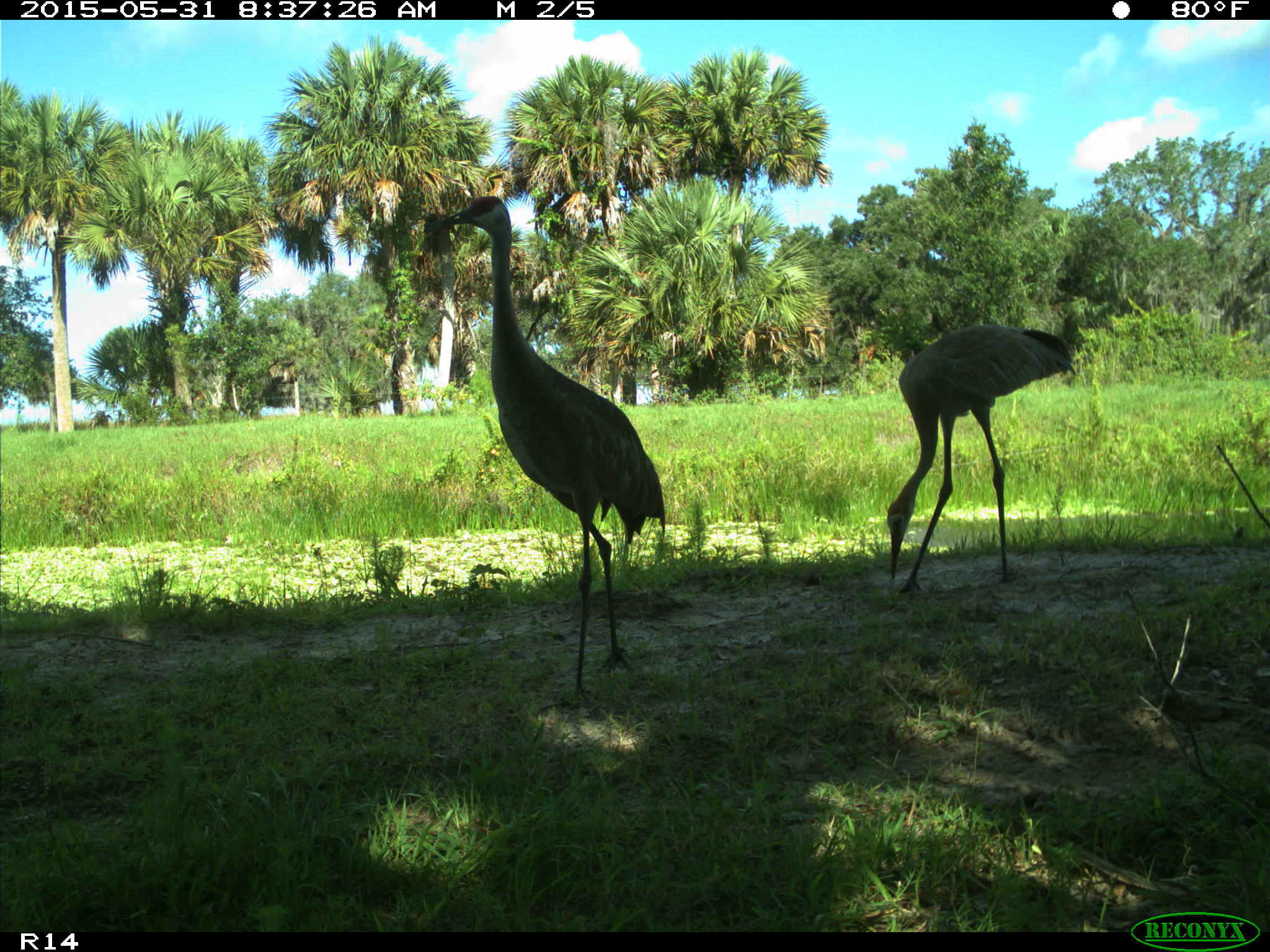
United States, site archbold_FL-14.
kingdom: Animalia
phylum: Chordata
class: Aves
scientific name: Aves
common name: birds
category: unidentified bird